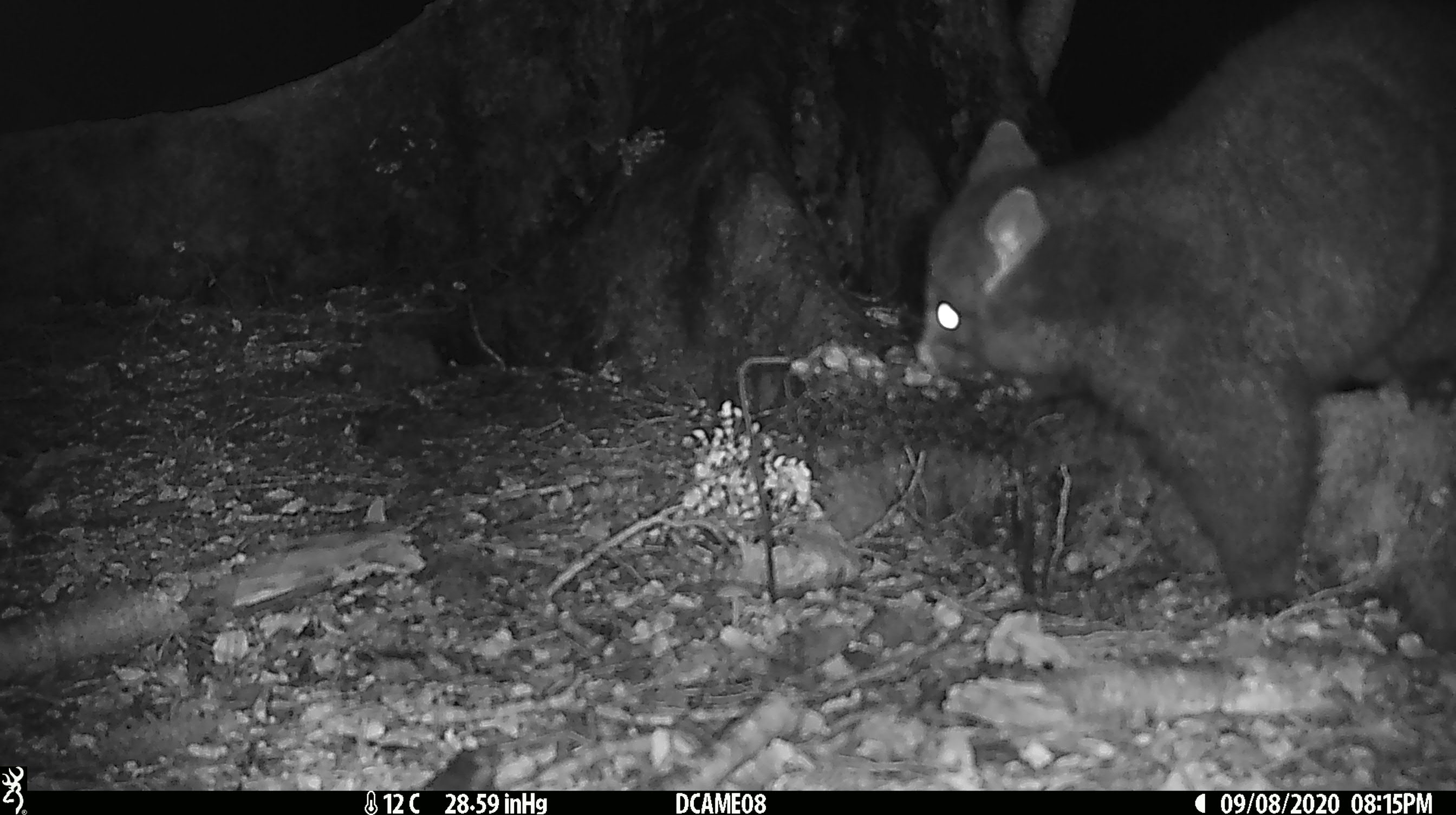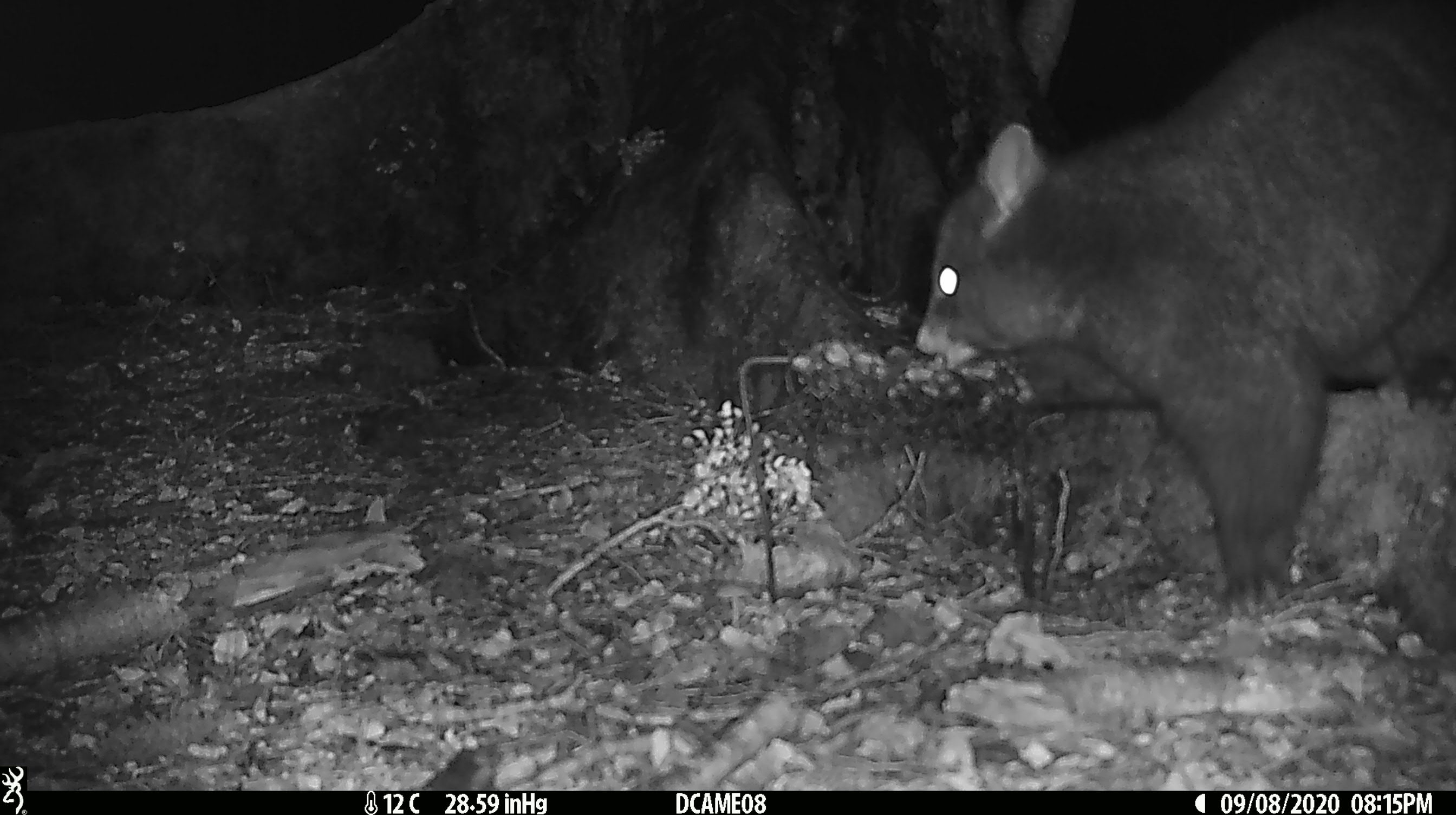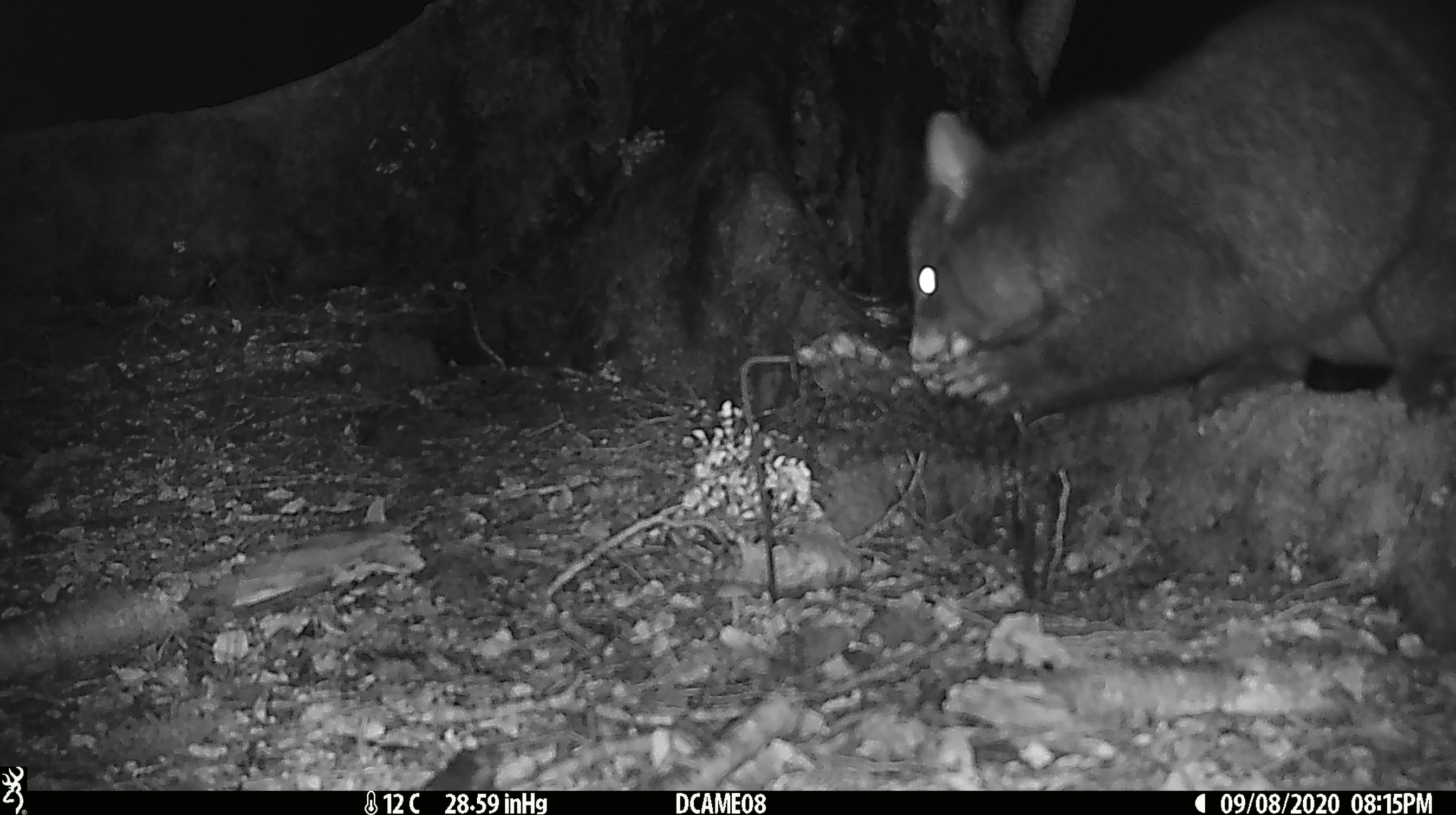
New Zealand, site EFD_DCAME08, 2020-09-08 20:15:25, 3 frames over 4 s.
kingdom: Animalia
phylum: Chordata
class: Mammalia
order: Diprotodontia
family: Phalangeridae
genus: Trichosurus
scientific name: Trichosurus vulpecula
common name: common brushtail possum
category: possum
Possum (common brushtail possum) (Trichosurus vulpecula).